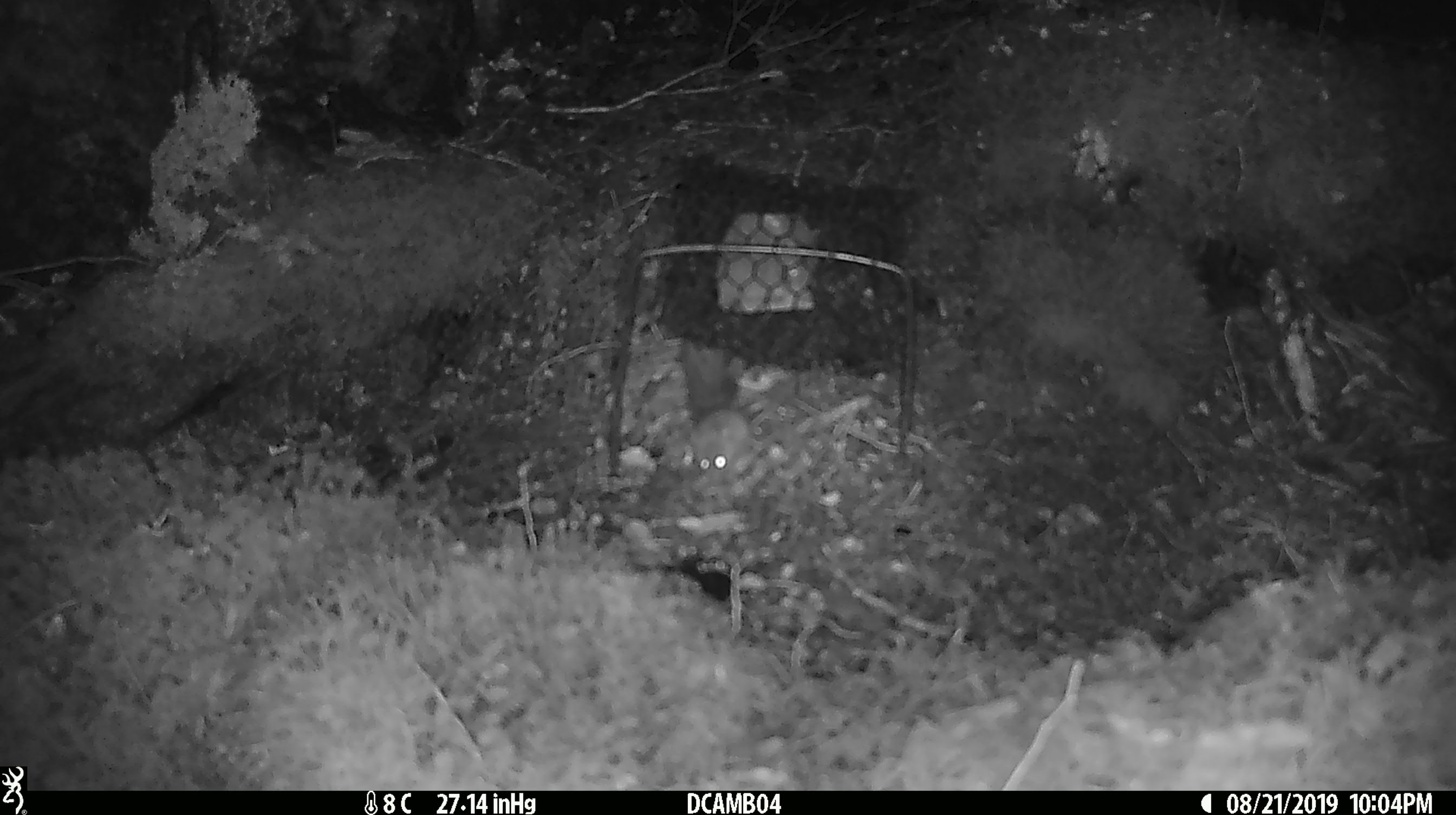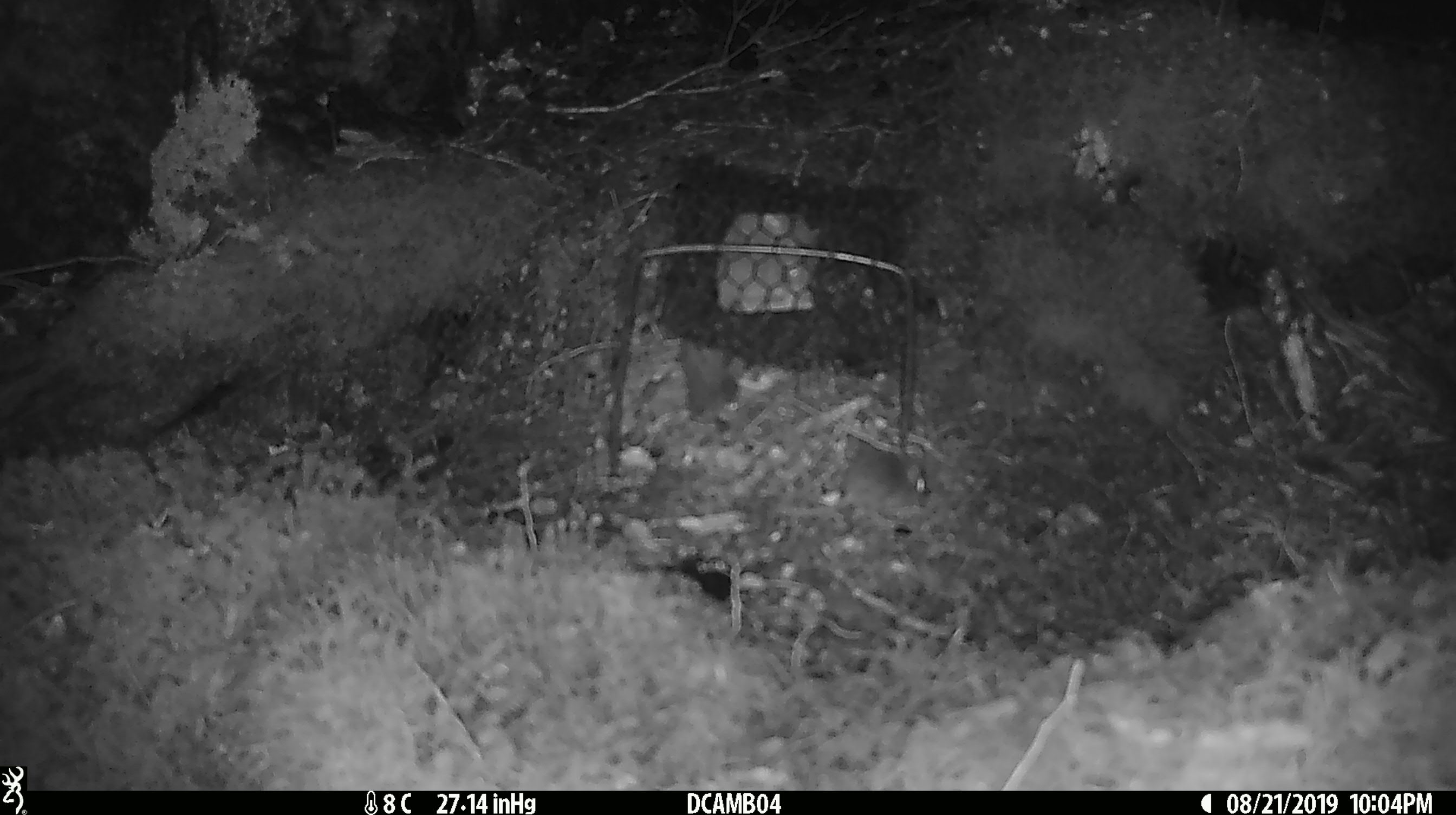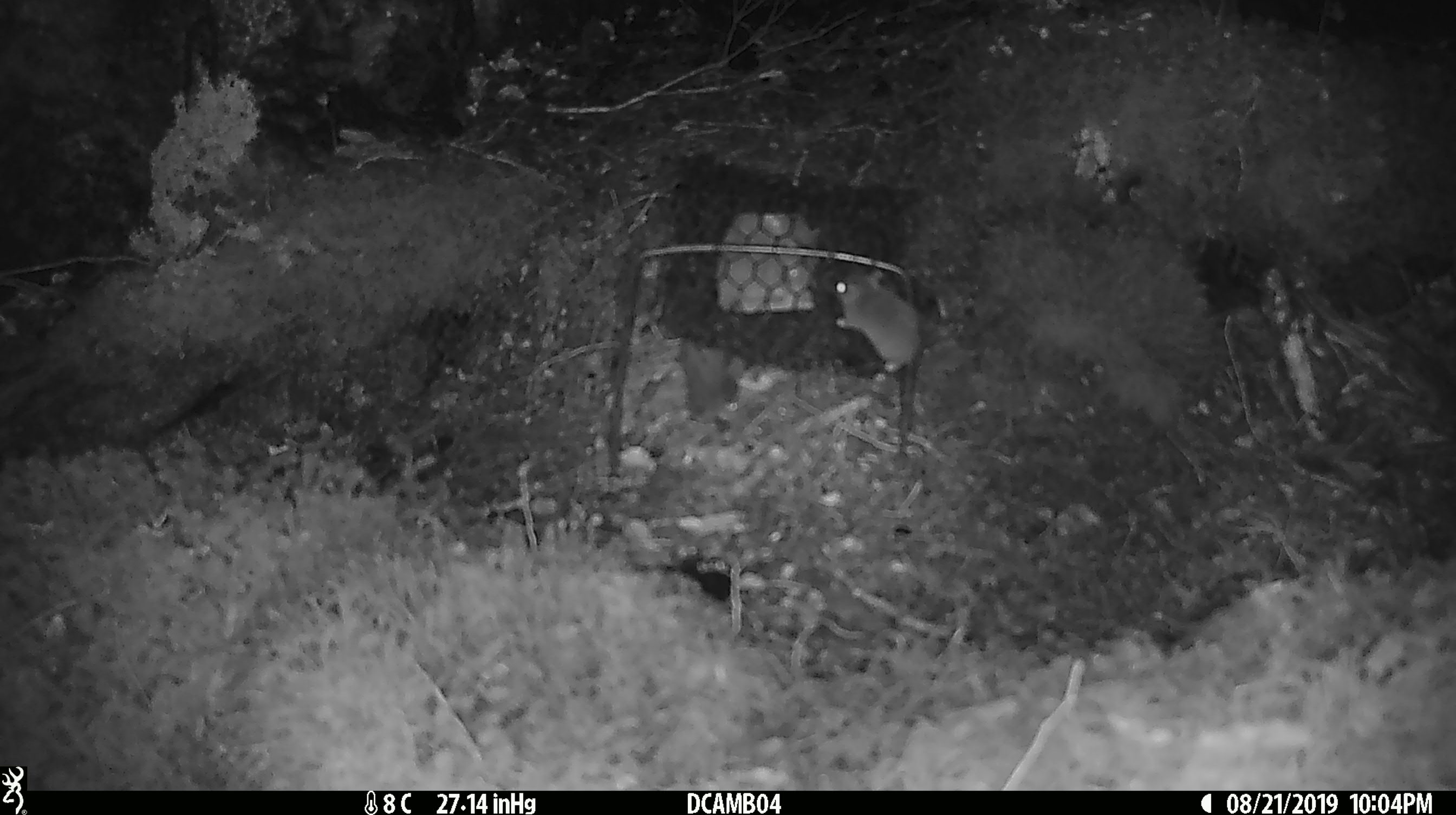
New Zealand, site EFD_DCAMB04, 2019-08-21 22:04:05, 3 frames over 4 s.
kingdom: Animalia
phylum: Chordata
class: Mammalia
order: Rodentia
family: Muridae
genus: Mus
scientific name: Mus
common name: mouse